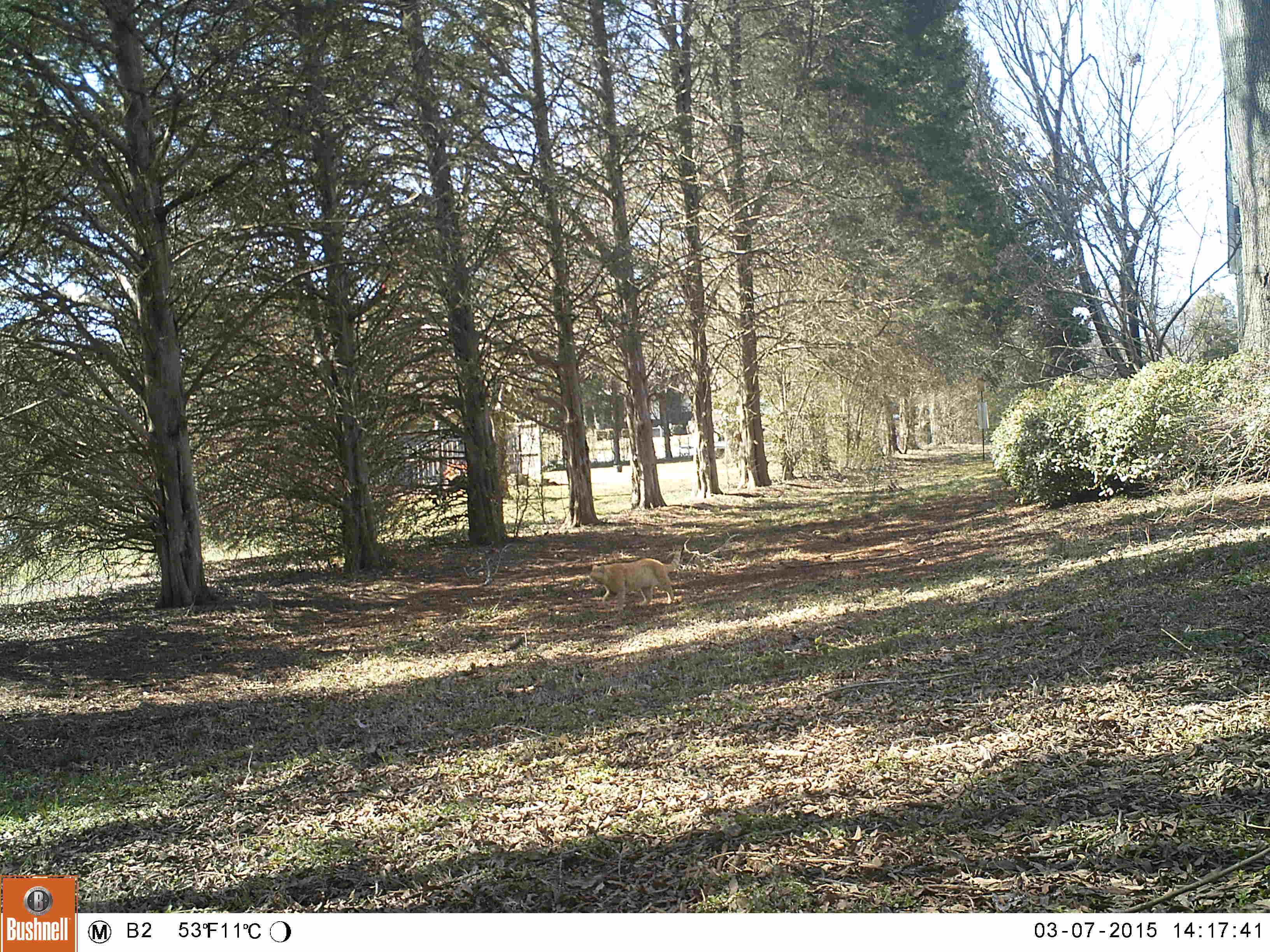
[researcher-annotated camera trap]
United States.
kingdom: Animalia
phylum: Chordata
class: Mammalia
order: Carnivora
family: Felidae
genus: Felis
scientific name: Felis catus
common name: domestic cat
Domestic Cat (Felis catus).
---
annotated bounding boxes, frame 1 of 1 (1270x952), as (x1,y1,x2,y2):
Domestic Cat: (580,549,675,620)